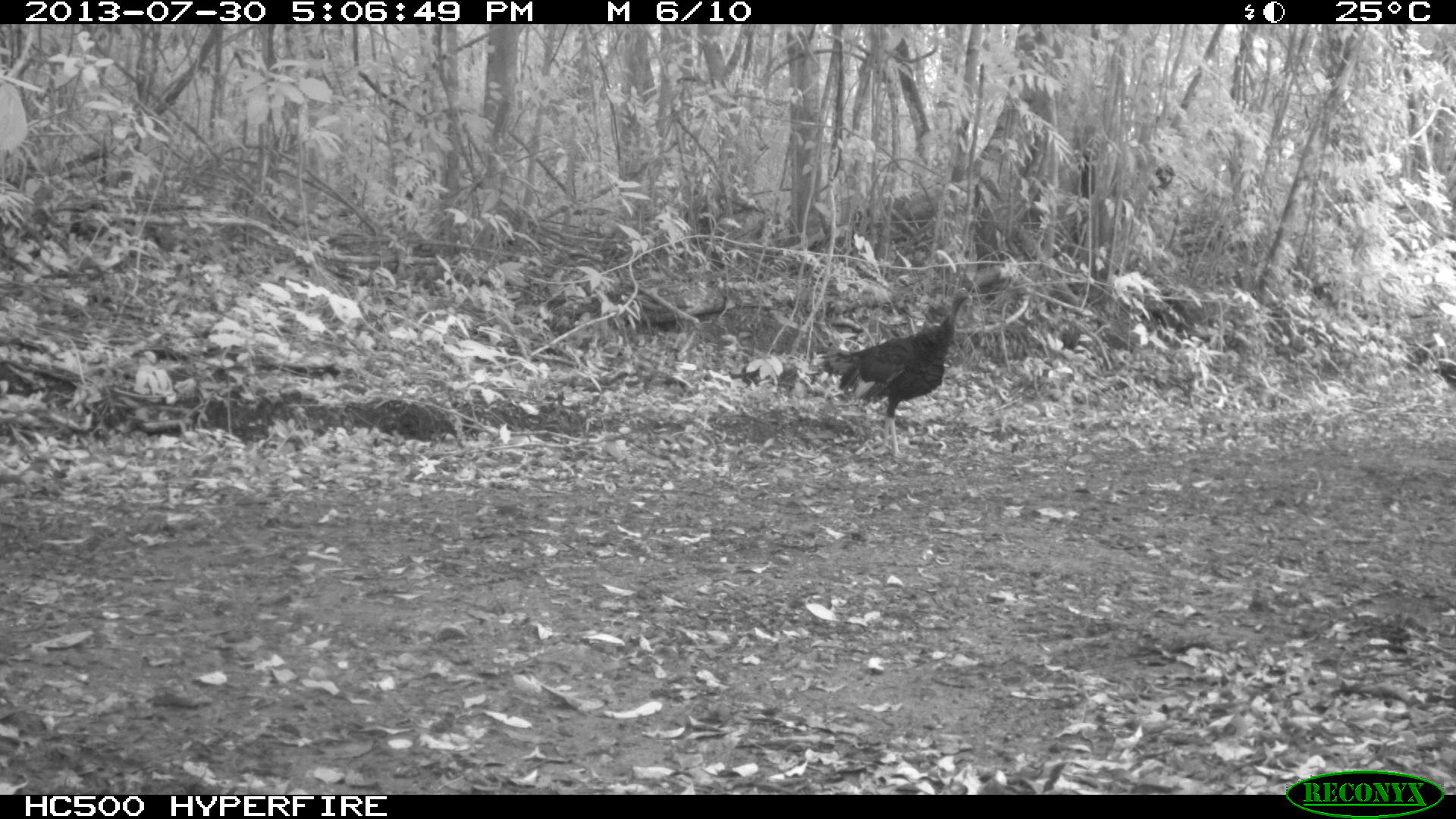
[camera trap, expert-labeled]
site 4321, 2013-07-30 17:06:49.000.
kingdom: Animalia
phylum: Chordata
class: Aves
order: Galliformes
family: Phasianidae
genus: Meleagris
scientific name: Meleagris ocellata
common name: ocellated turkey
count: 1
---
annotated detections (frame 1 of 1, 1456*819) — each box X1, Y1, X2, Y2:
meleagris ocellata: 807, 284, 974, 465